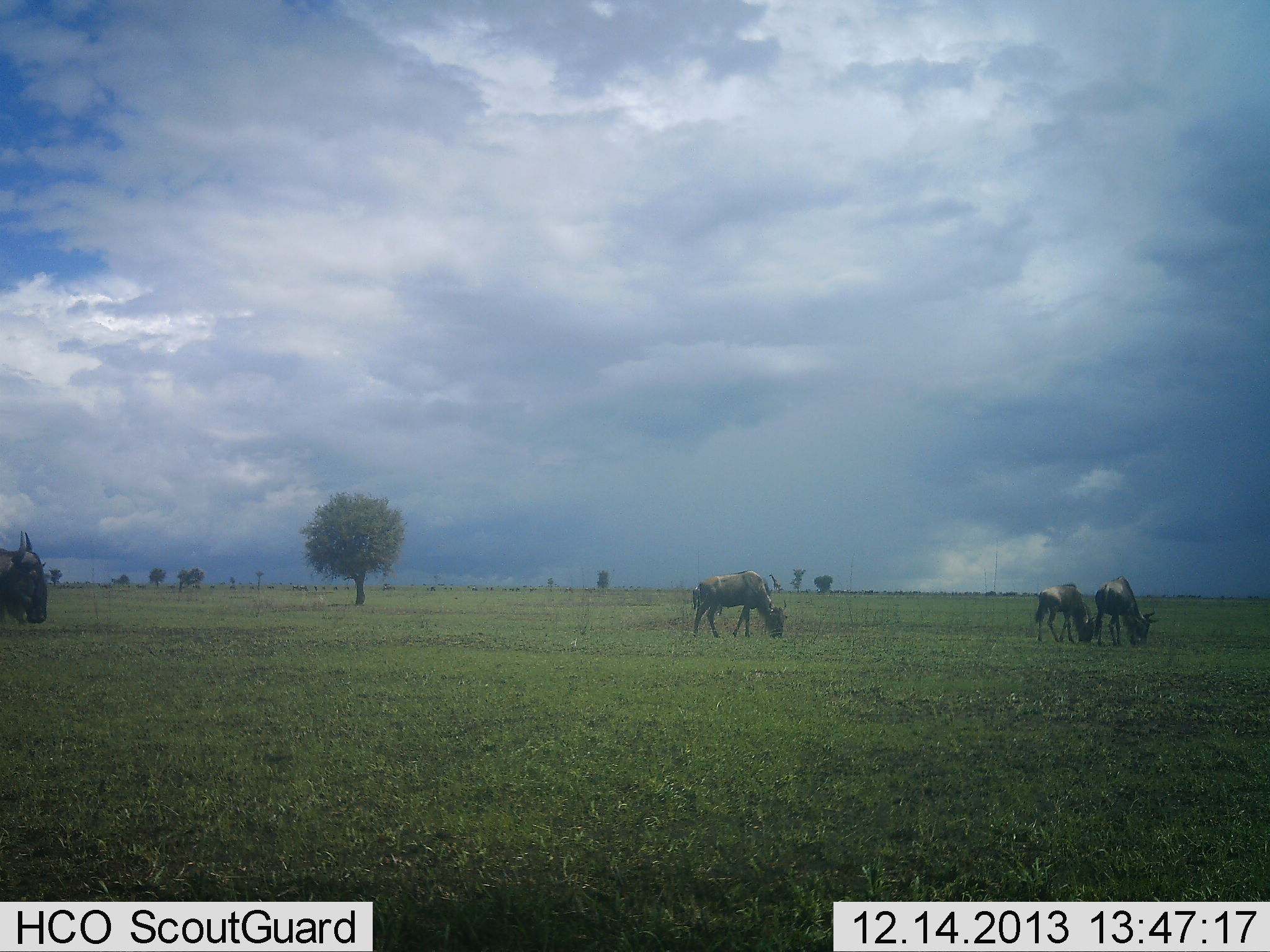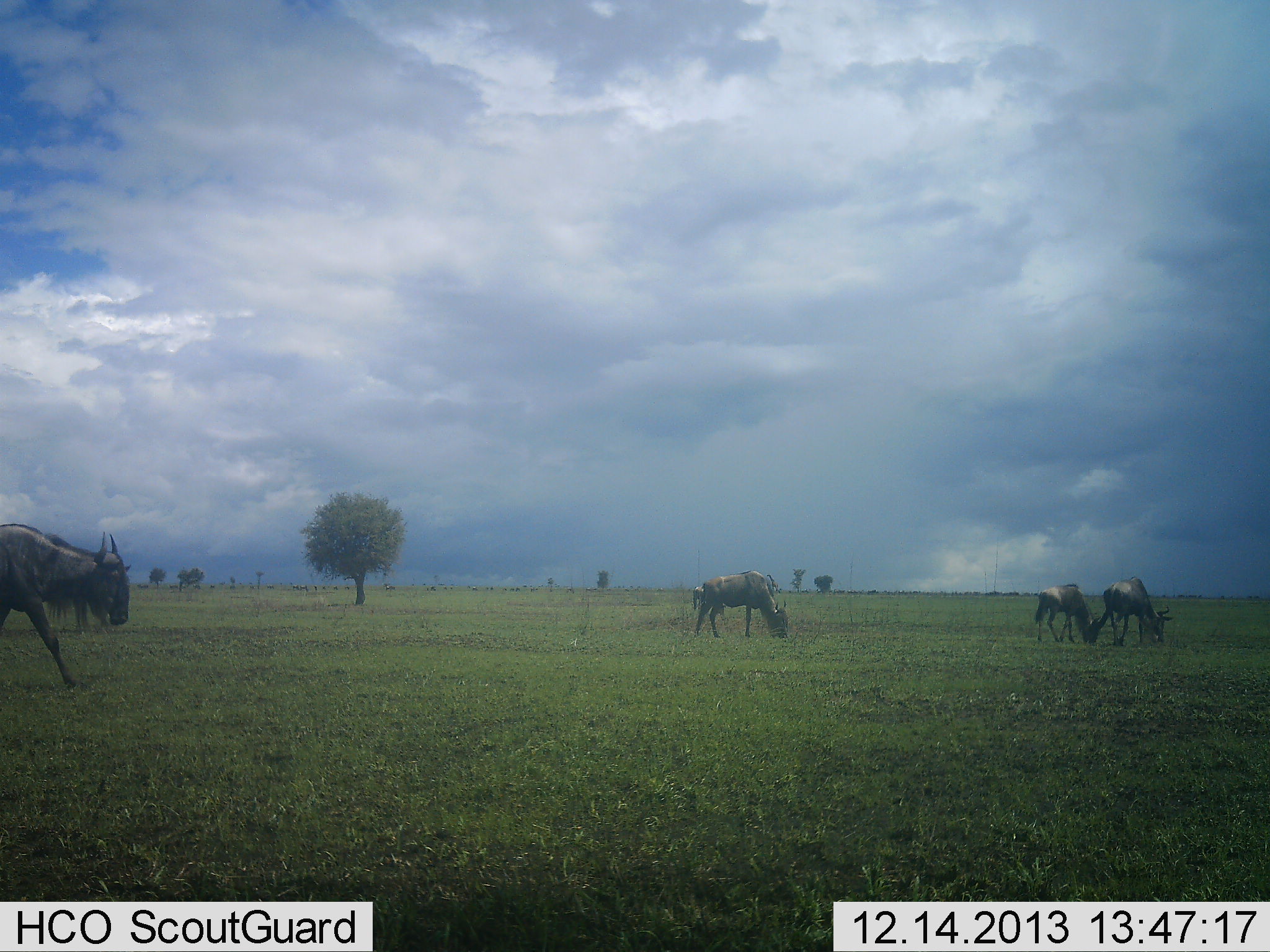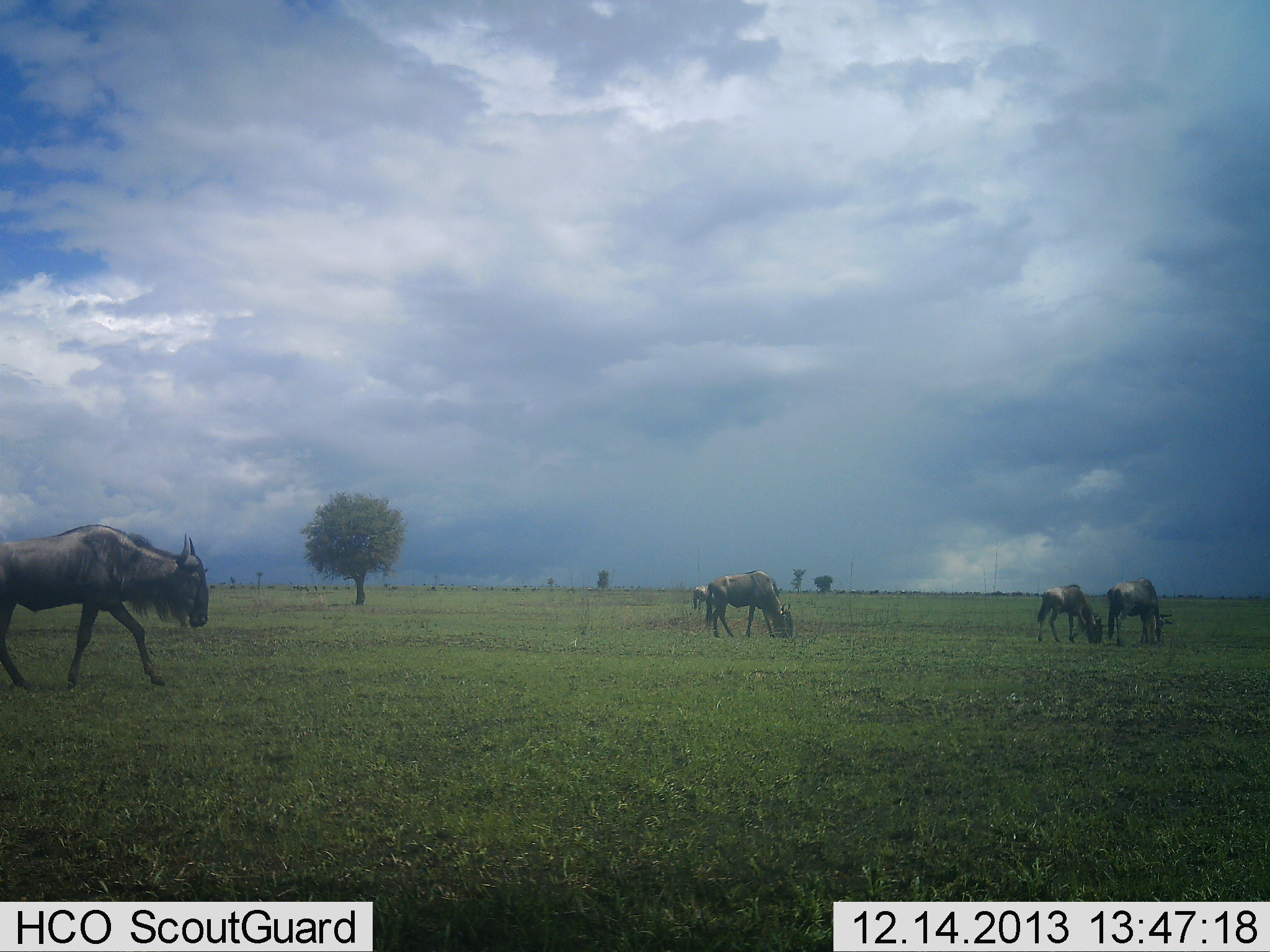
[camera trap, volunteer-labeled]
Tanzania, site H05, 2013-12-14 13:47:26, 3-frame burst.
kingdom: Animalia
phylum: Chordata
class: Mammalia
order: Artiodactyla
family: Bovidae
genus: Connochaetes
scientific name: Connochaetes taurinus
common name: blue wildebeest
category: wildebeest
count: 4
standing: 20%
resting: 0%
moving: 70%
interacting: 0%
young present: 0%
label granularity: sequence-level